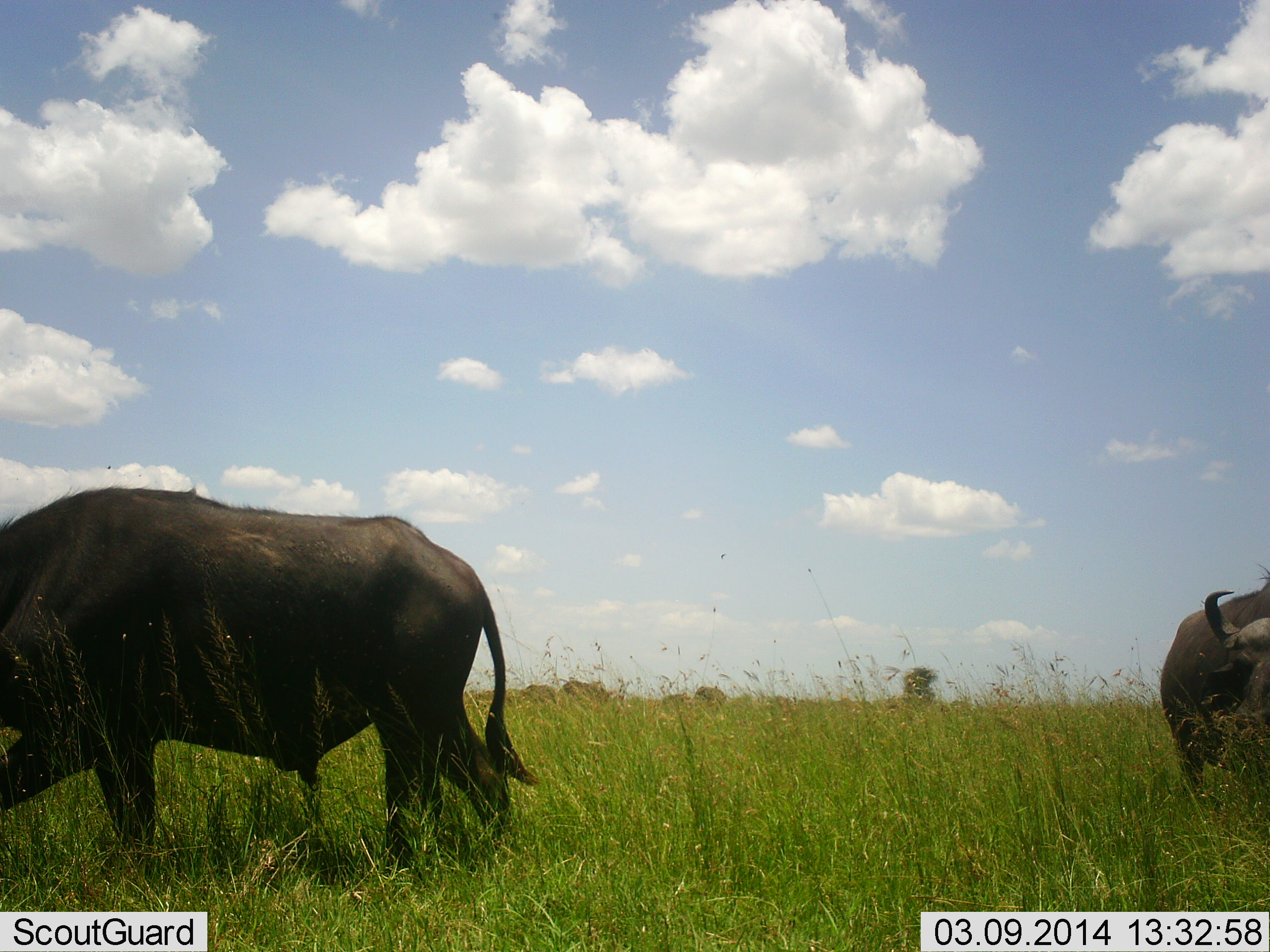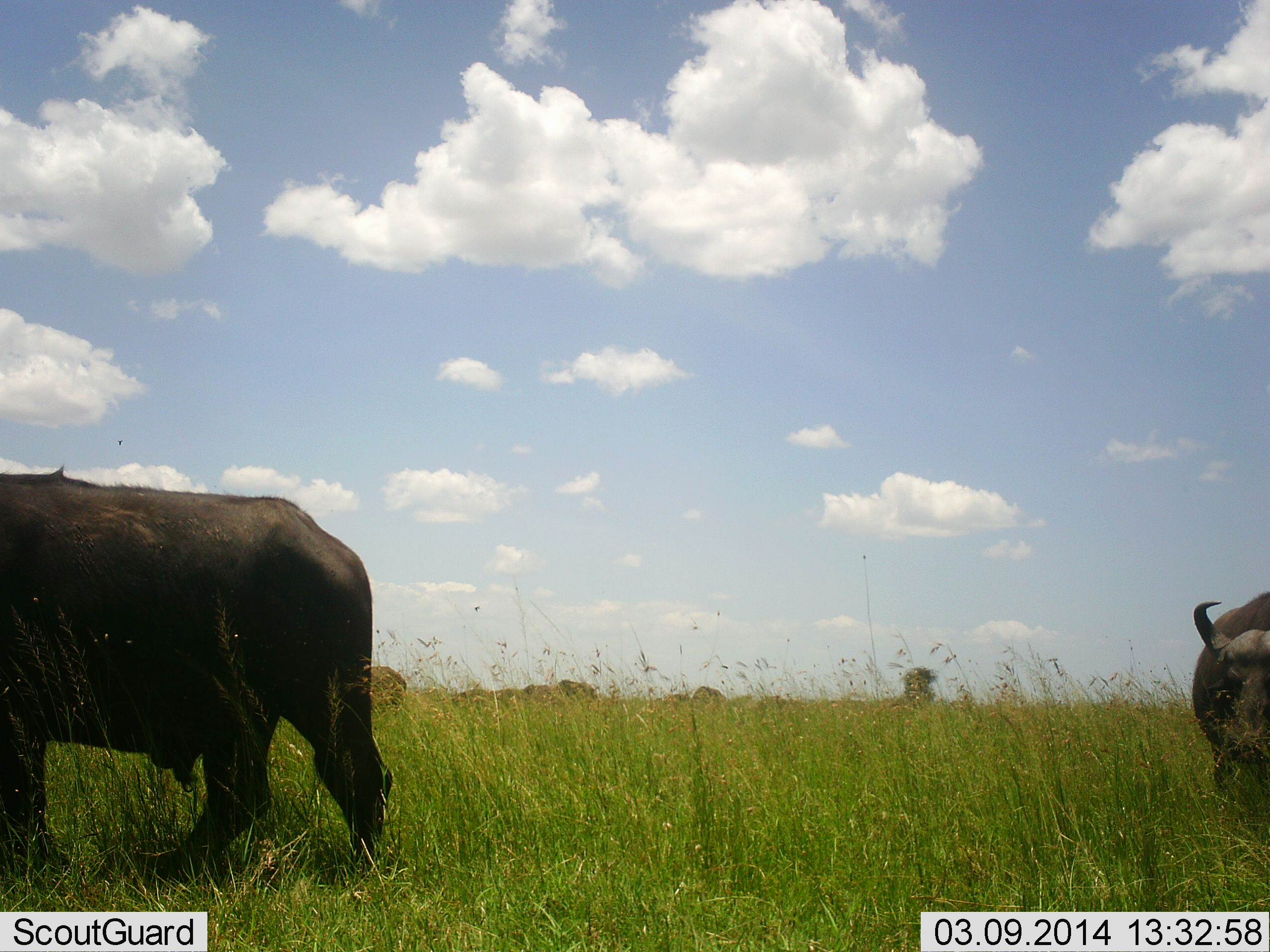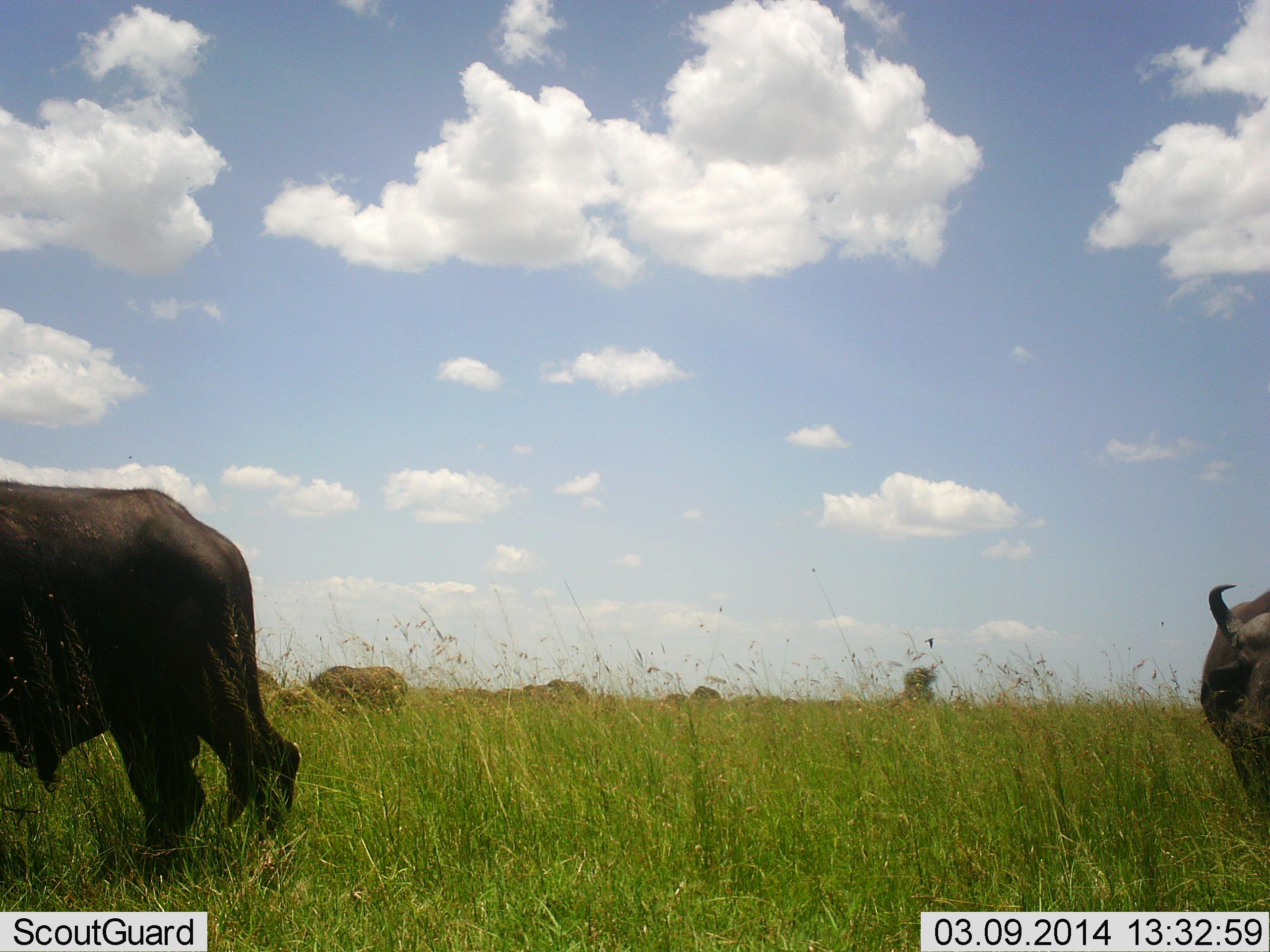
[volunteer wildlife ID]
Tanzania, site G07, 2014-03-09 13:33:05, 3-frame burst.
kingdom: Animalia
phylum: Chordata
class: Mammalia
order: Artiodactyla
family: Bovidae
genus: Syncerus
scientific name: Syncerus caffer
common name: cape buffalo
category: buffalo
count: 2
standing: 64%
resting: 0%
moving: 73%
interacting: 0%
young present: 0%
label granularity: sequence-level